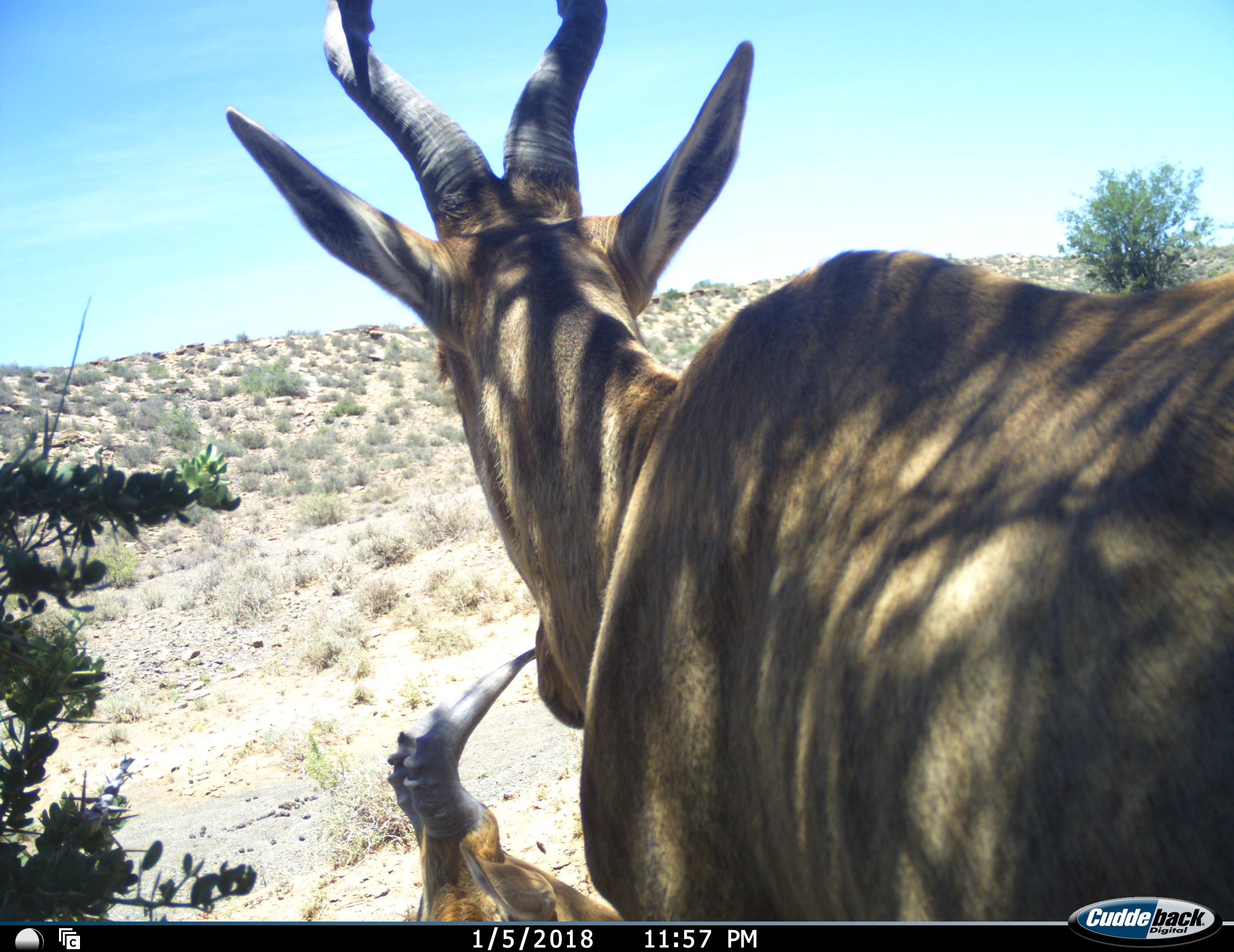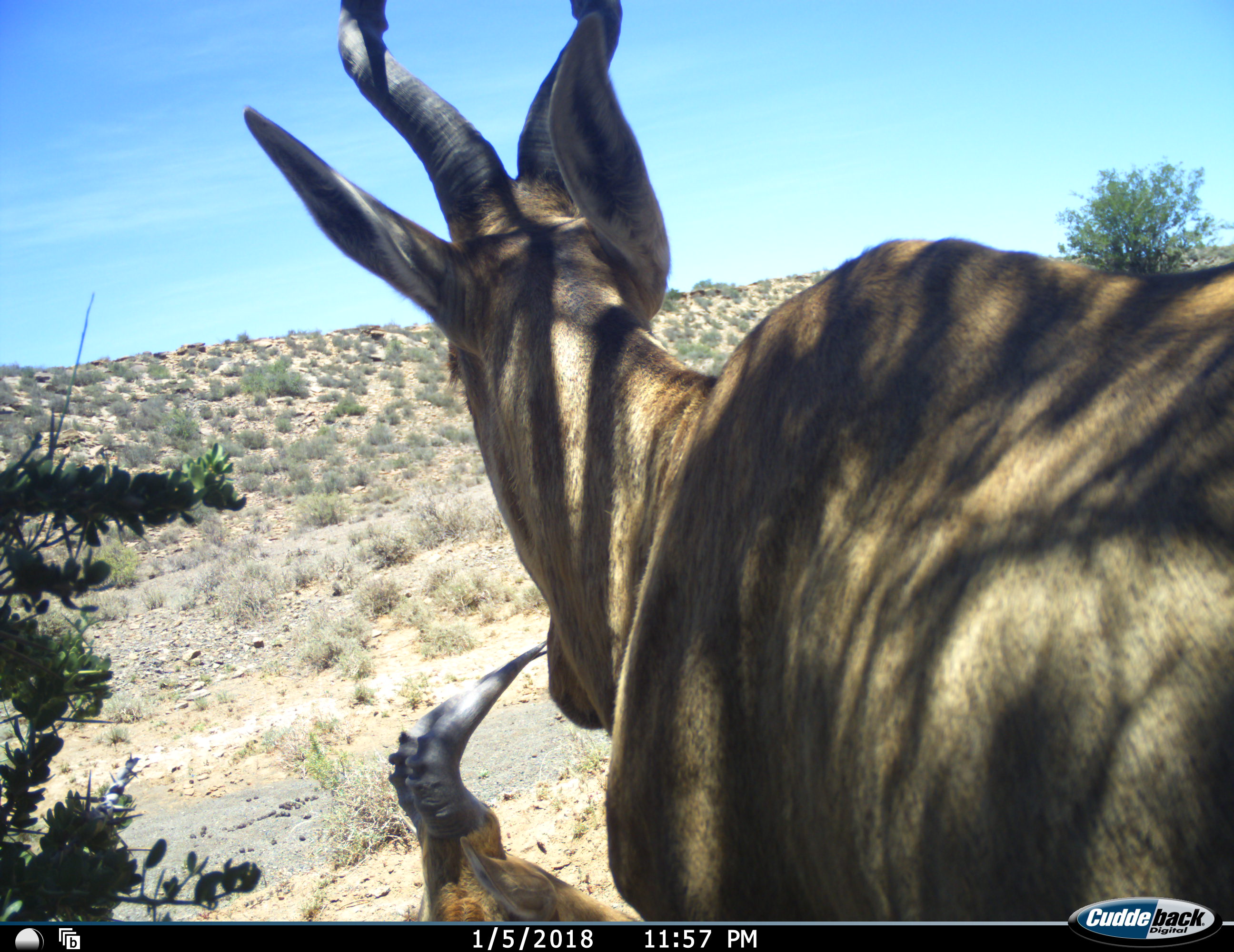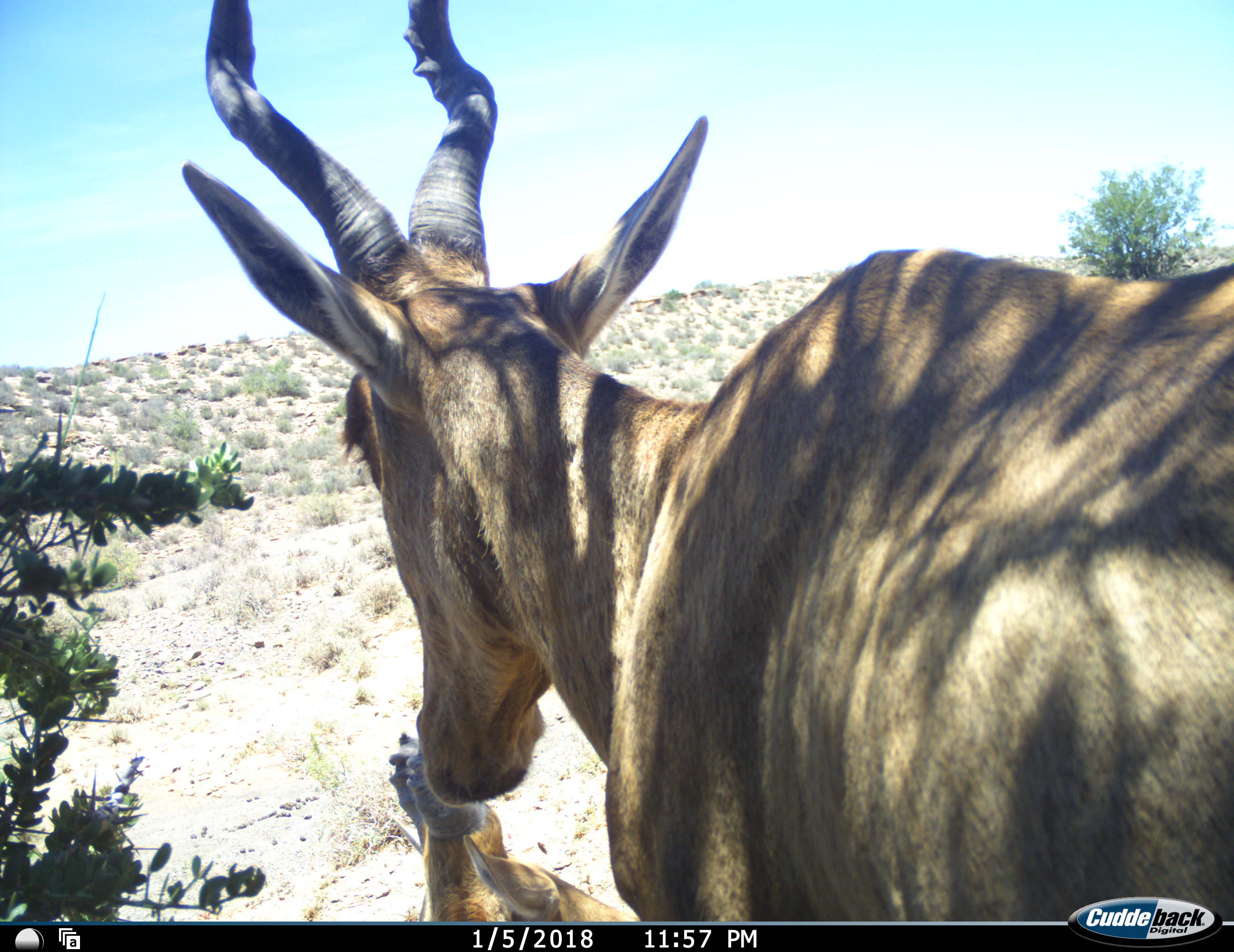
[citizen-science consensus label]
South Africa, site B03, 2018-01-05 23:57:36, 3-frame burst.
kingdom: Animalia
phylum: Chordata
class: Mammalia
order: Artiodactyla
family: Bovidae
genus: Alcelaphus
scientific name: Alcelaphus buselaphus caama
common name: red hartebeest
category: hartebeestred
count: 2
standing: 78%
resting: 78%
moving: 0%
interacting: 0%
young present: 22%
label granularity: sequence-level